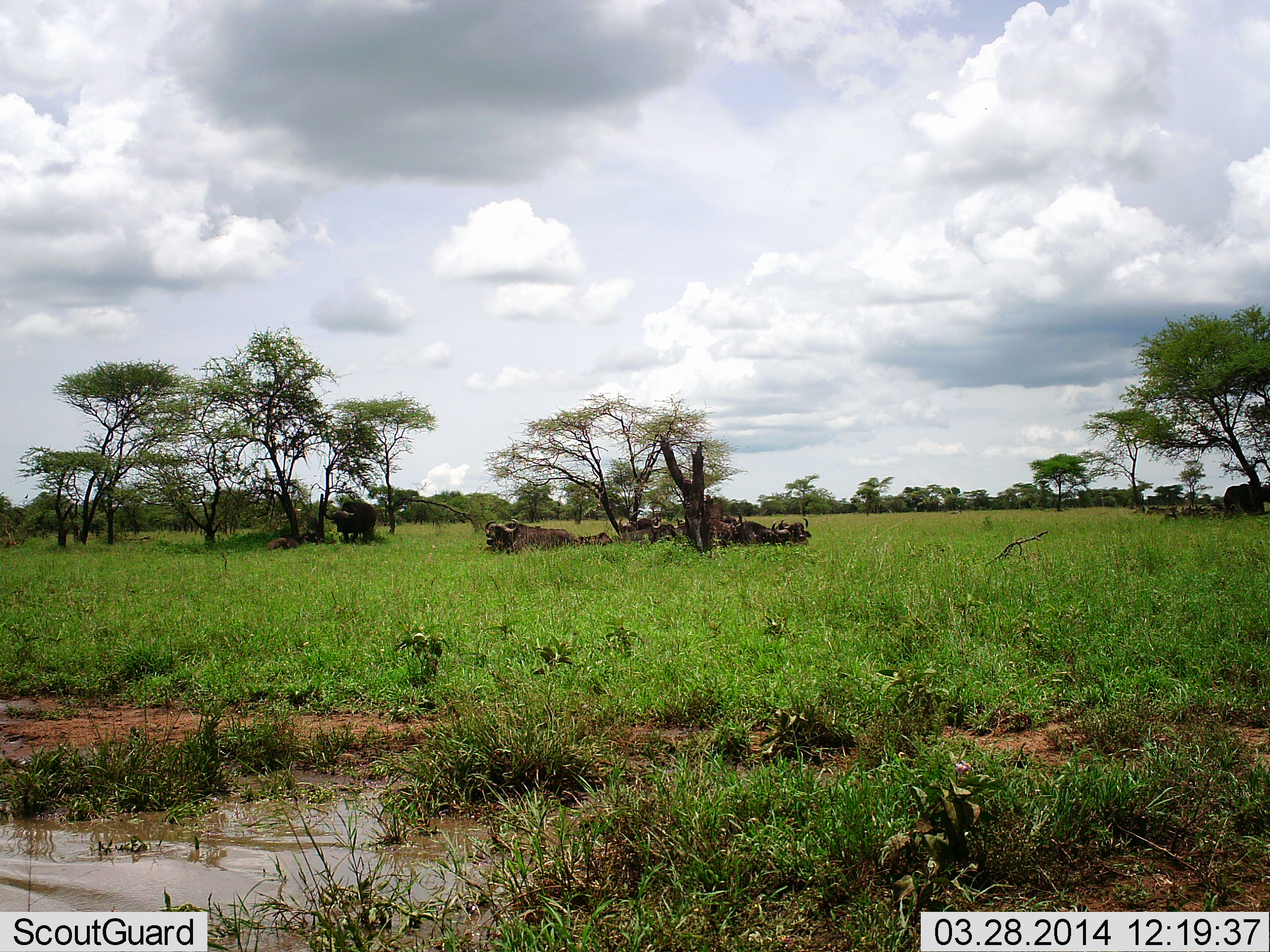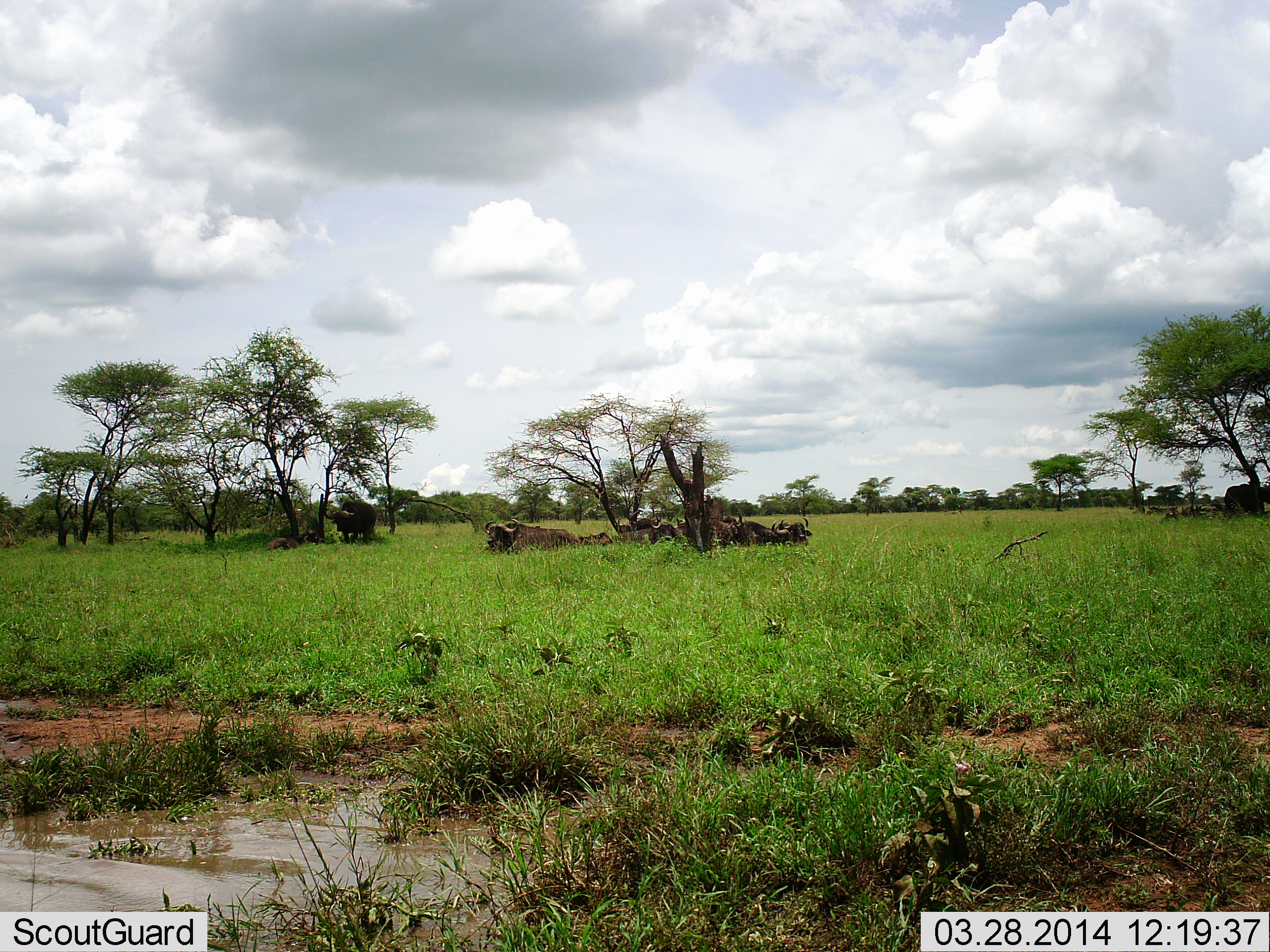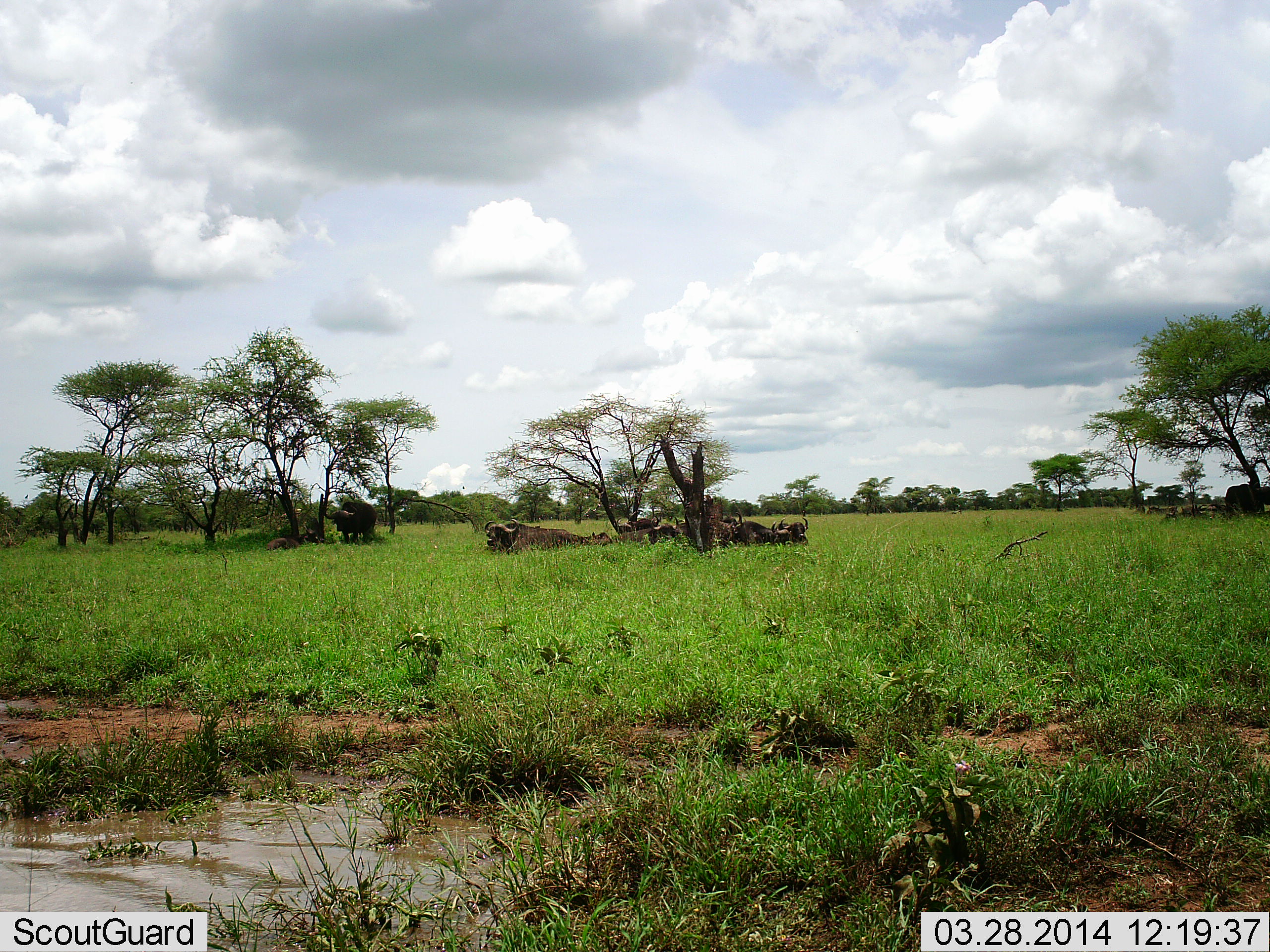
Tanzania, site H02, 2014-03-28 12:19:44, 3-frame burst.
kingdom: Animalia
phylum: Chordata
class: Mammalia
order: Artiodactyla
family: Bovidae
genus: Syncerus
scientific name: Syncerus caffer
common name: cape buffalo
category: buffalo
Buffalo (cape buffalo) (Syncerus caffer), count 6. Behavior (volunteer vote fractions): standing 39%, resting 96%, moving 0%, interacting 0%. Young present (vote fraction): 4%. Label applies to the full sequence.